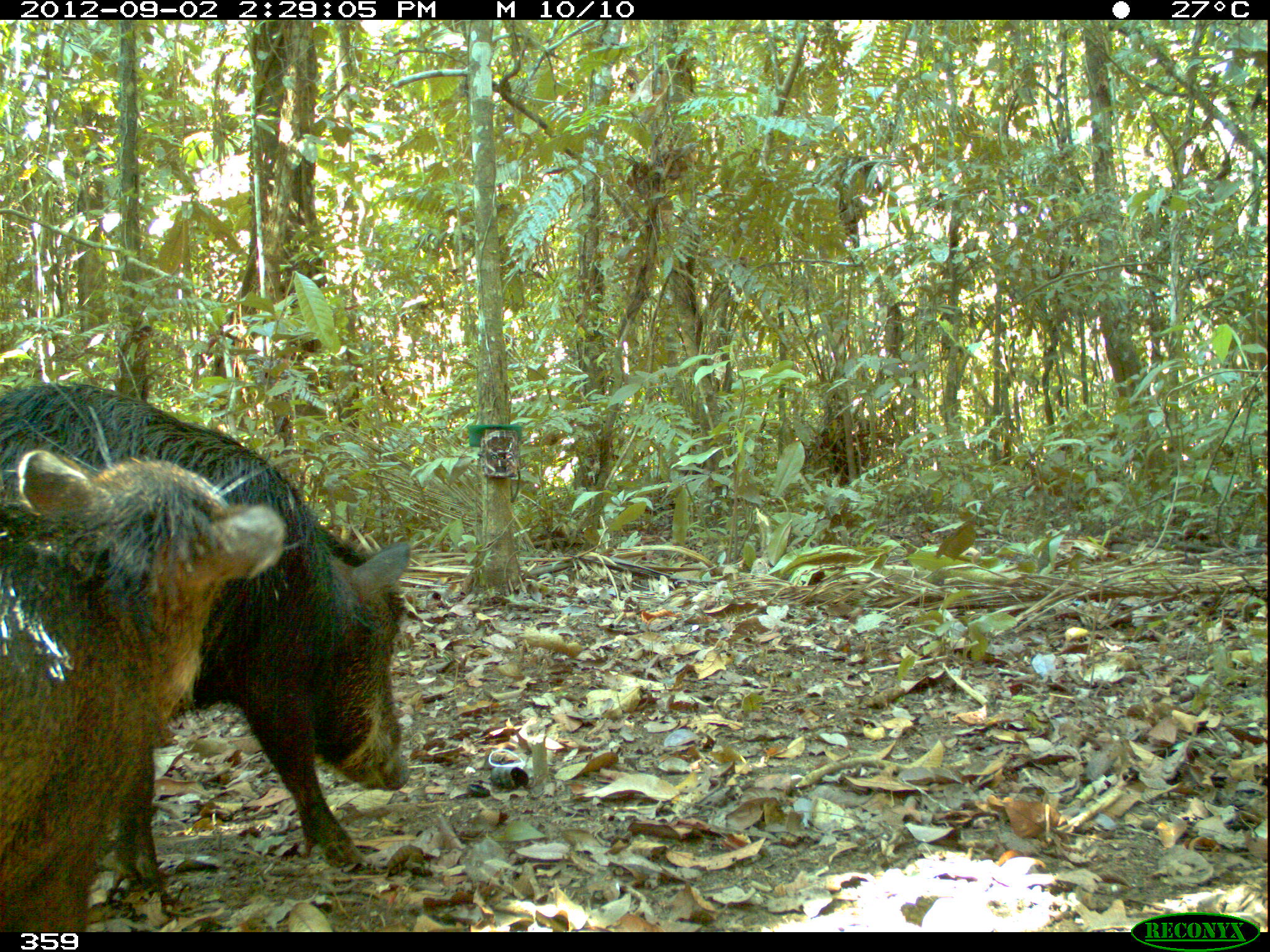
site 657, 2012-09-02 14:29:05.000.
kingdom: Animalia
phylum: Chordata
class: Mammalia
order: Artiodactyla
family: Tayassuidae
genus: Tayassu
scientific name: Tayassu pecari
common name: white-lipped peccary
Tayassu pecari (white-lipped peccary).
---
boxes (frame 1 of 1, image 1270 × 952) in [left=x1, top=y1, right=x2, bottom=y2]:
tayassu pecari: [left=0, top=377, right=411, bottom=931]; [left=0, top=378, right=306, bottom=926]